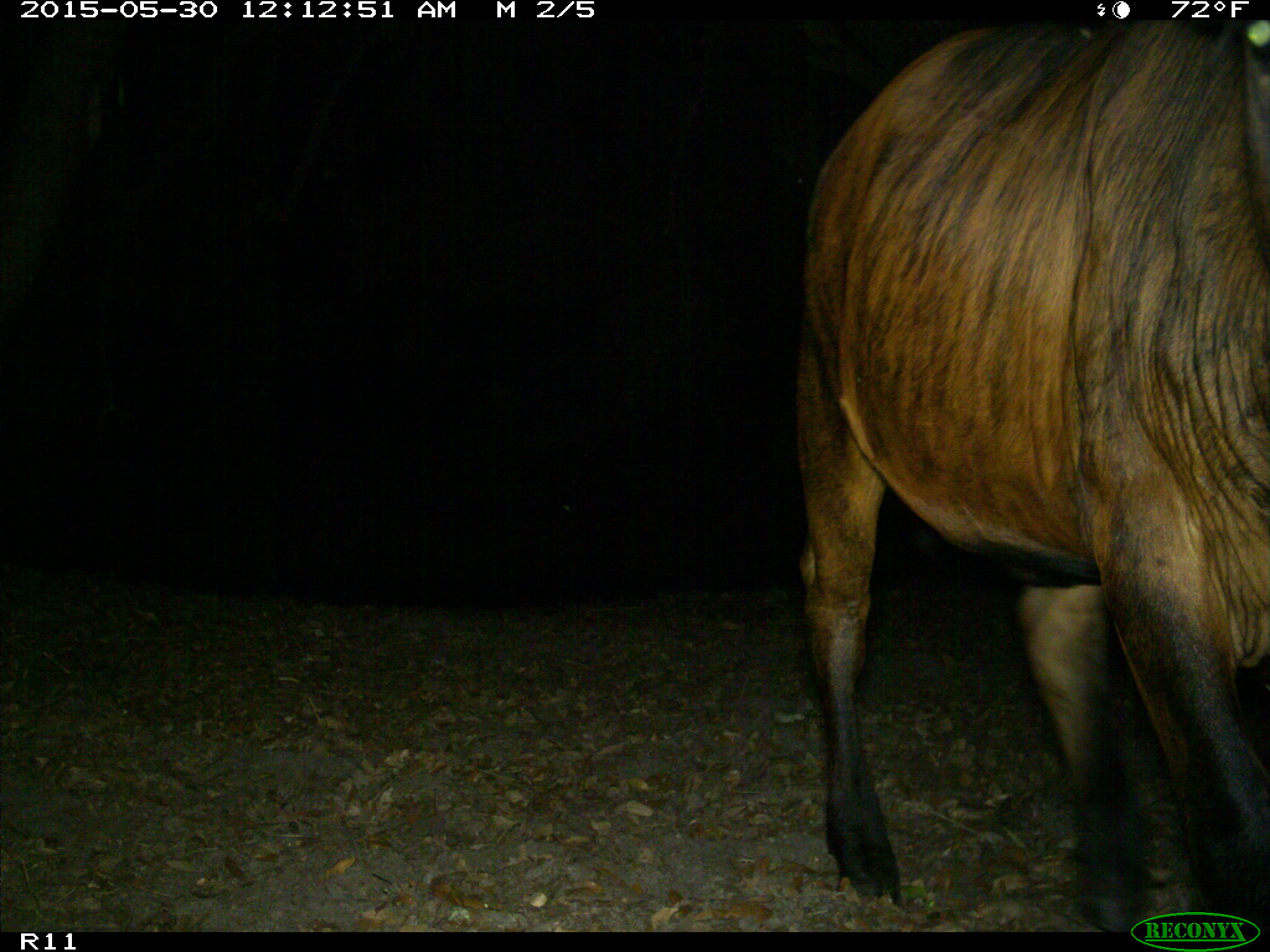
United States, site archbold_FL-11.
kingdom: Animalia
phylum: Chordata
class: Mammalia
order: Artiodactyla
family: Bovidae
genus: Bos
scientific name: Bos taurus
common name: domestic cow